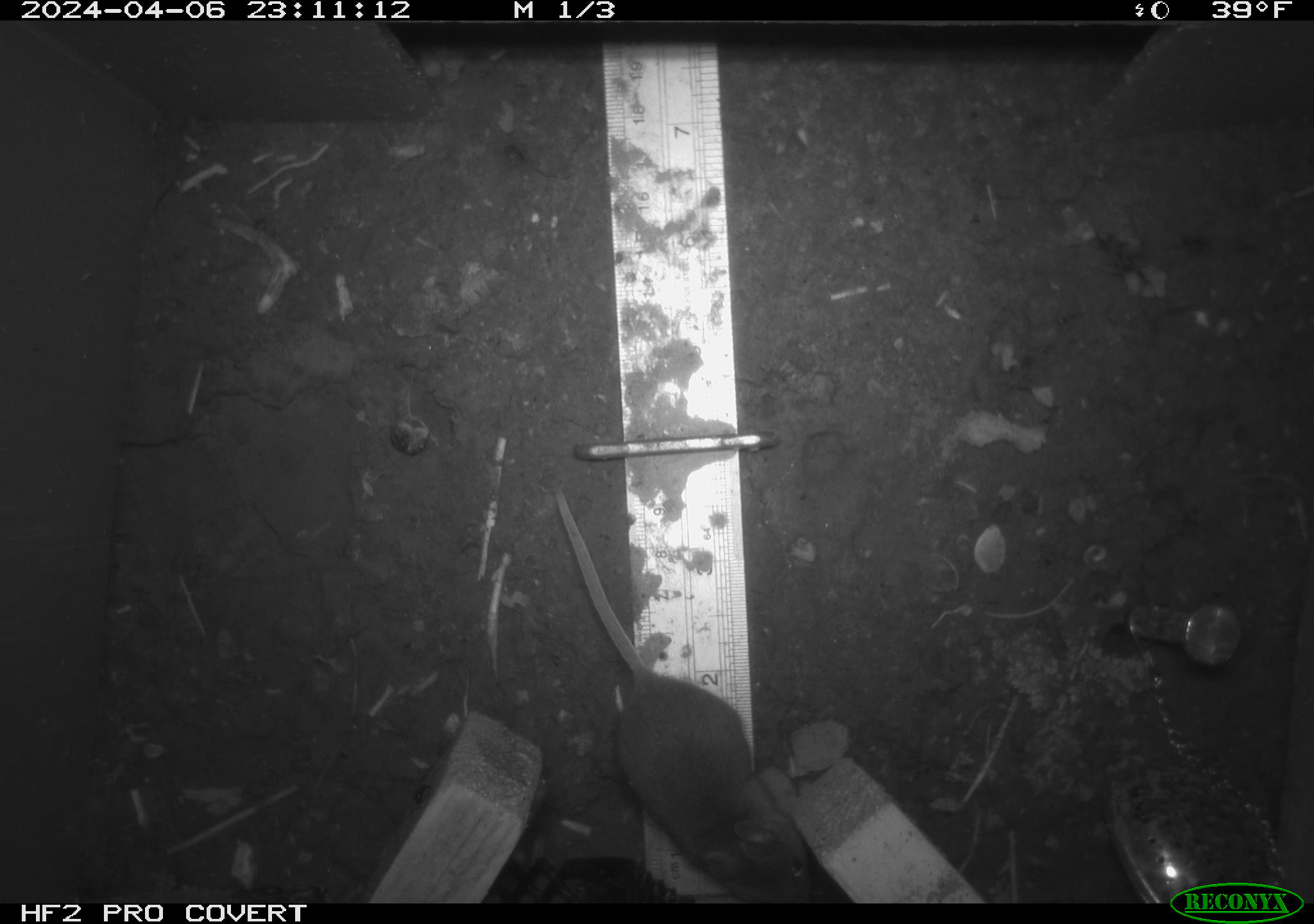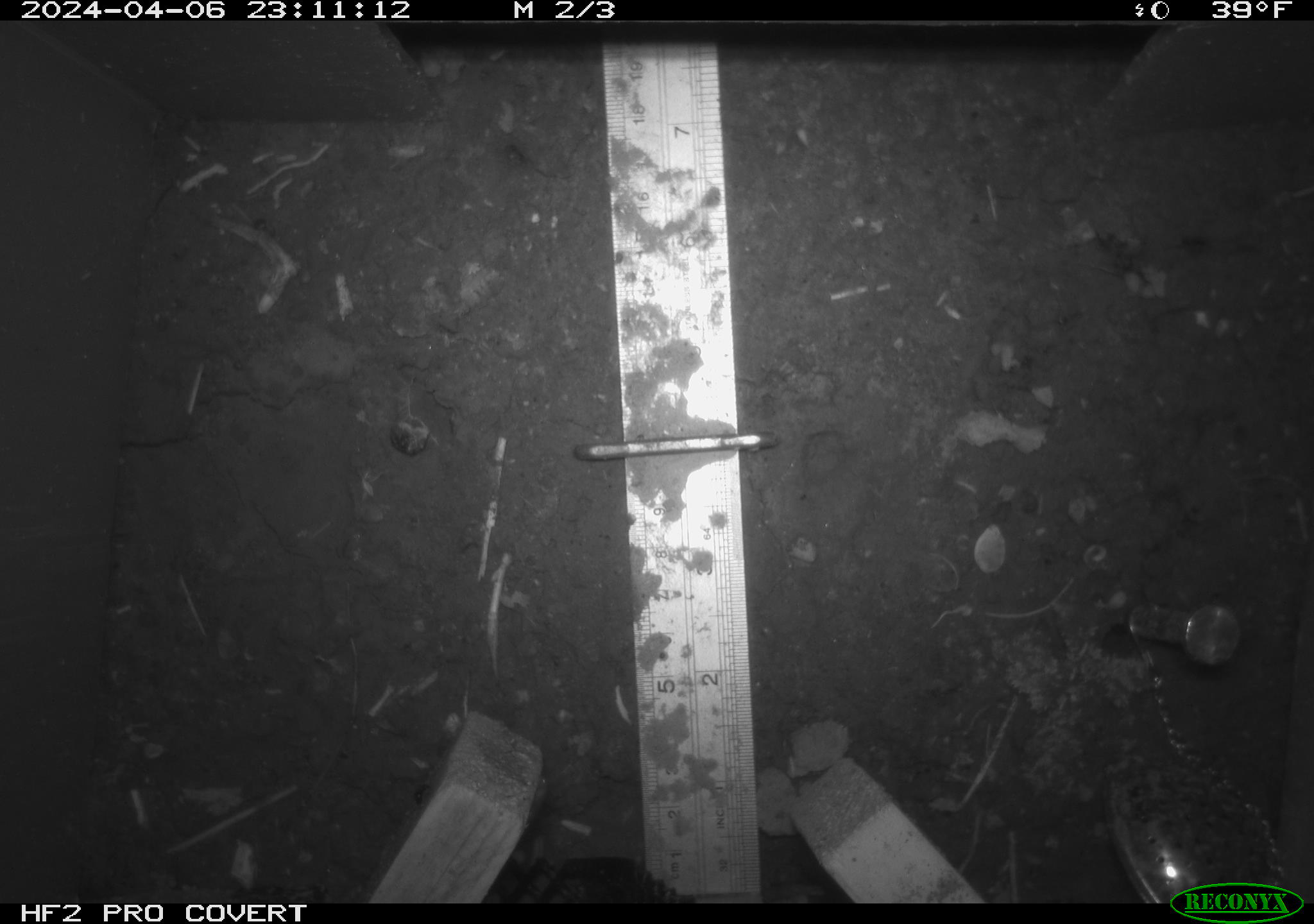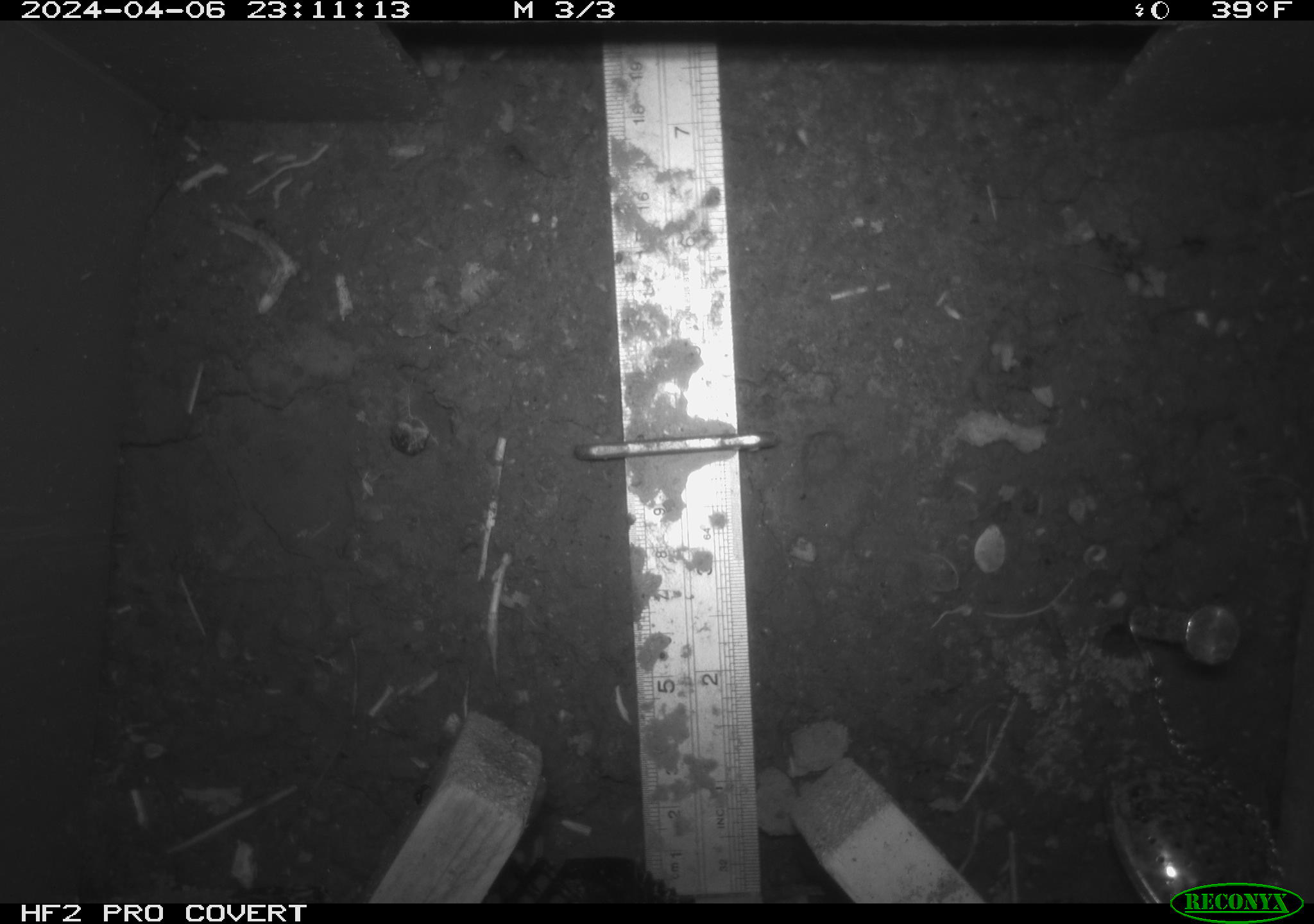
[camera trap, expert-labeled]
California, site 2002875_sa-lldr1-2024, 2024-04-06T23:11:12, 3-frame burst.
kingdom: Animalia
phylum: Chordata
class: Mammalia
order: Rodentia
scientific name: Rodentia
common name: mouse species